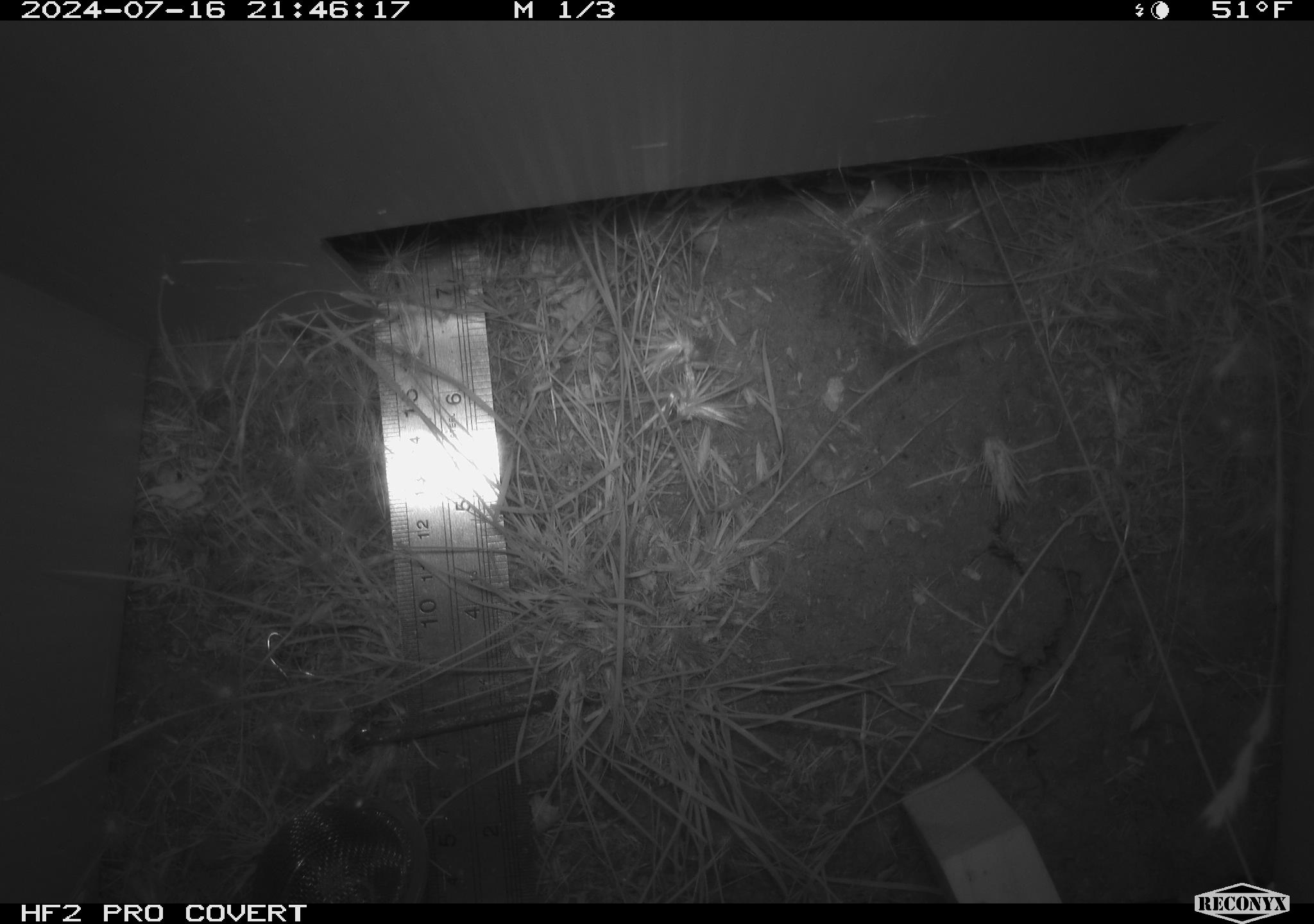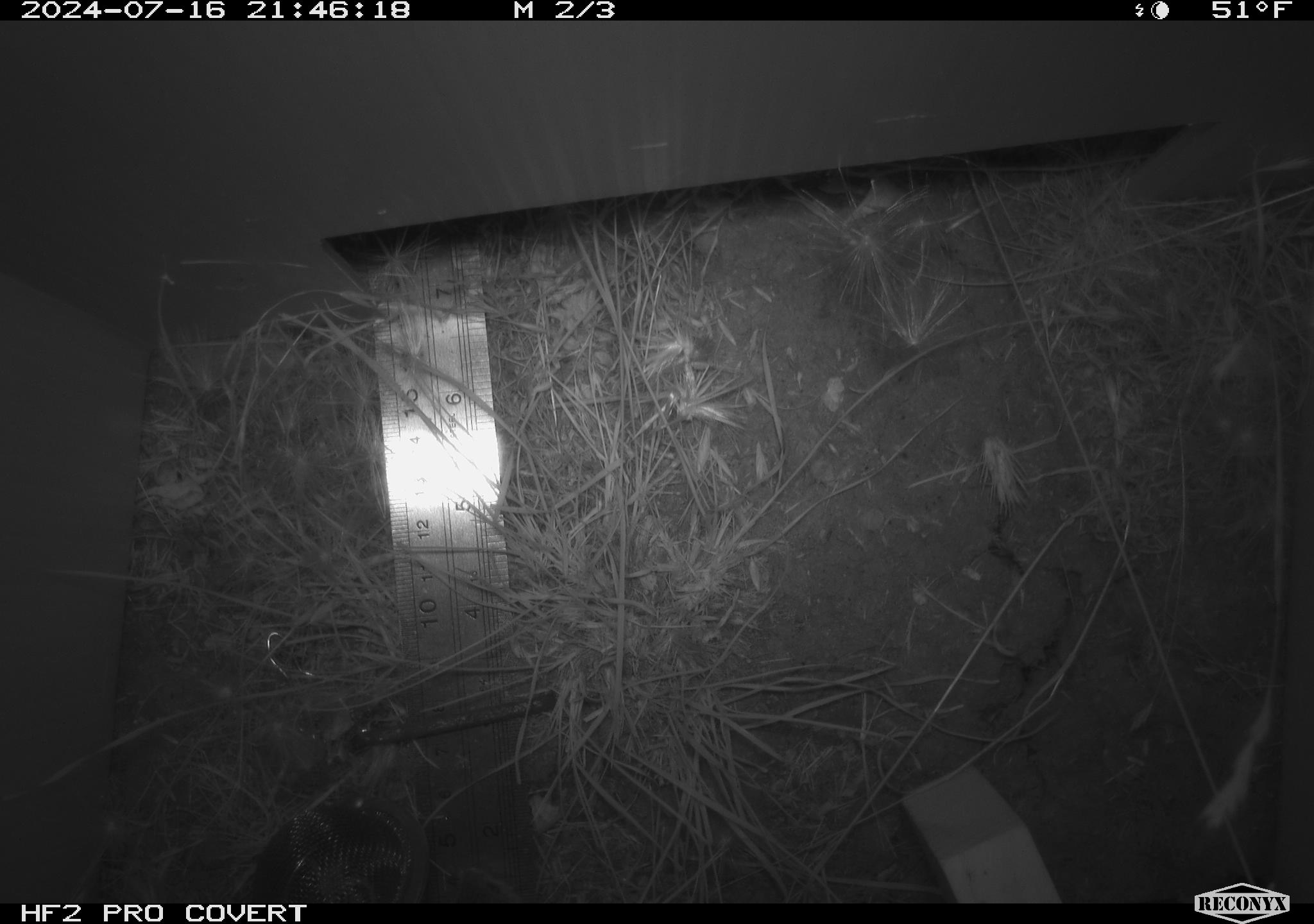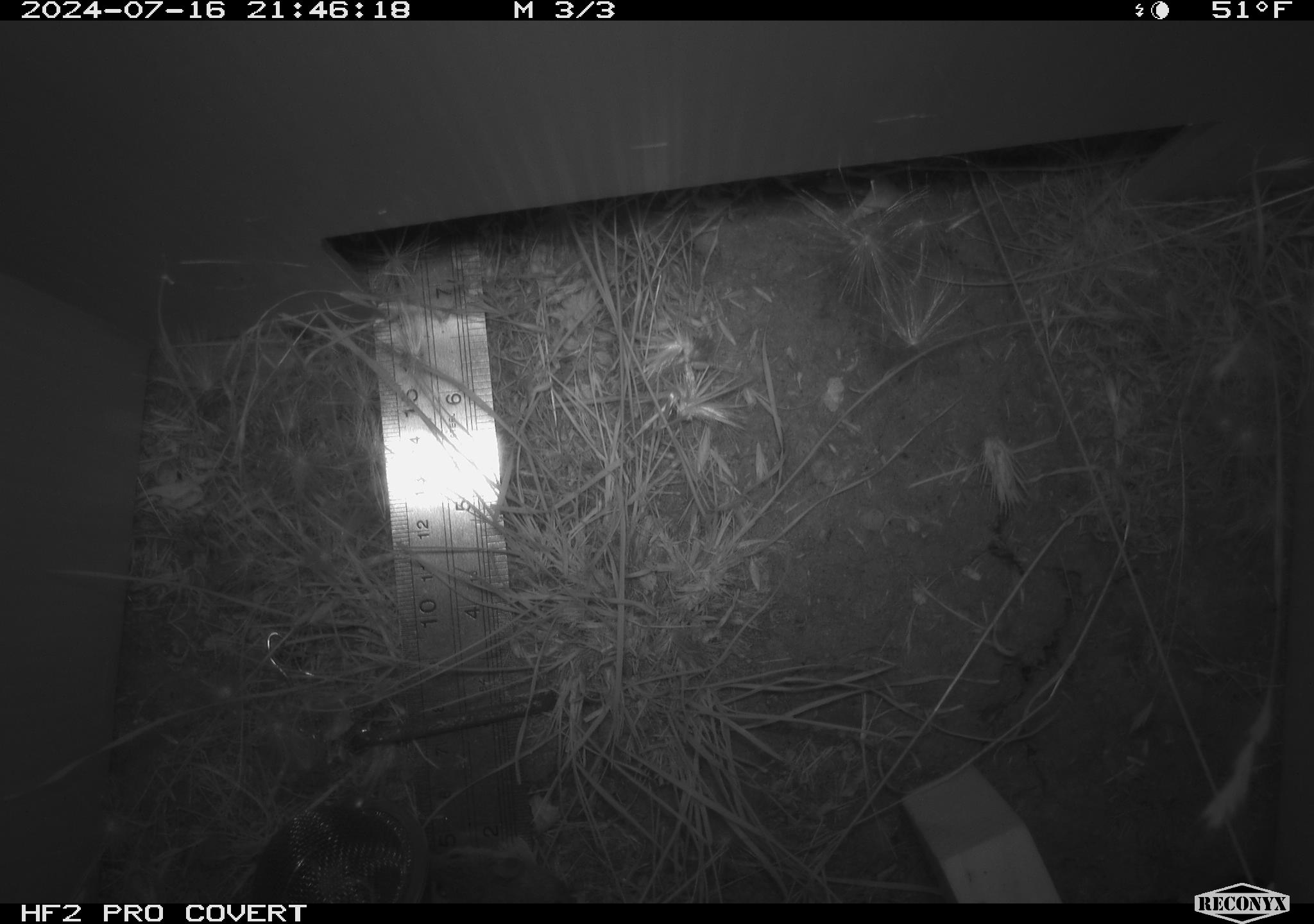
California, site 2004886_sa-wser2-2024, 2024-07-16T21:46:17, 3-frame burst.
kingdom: Animalia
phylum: Chordata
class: Mammalia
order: Rodentia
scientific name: Rodentia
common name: mouse species